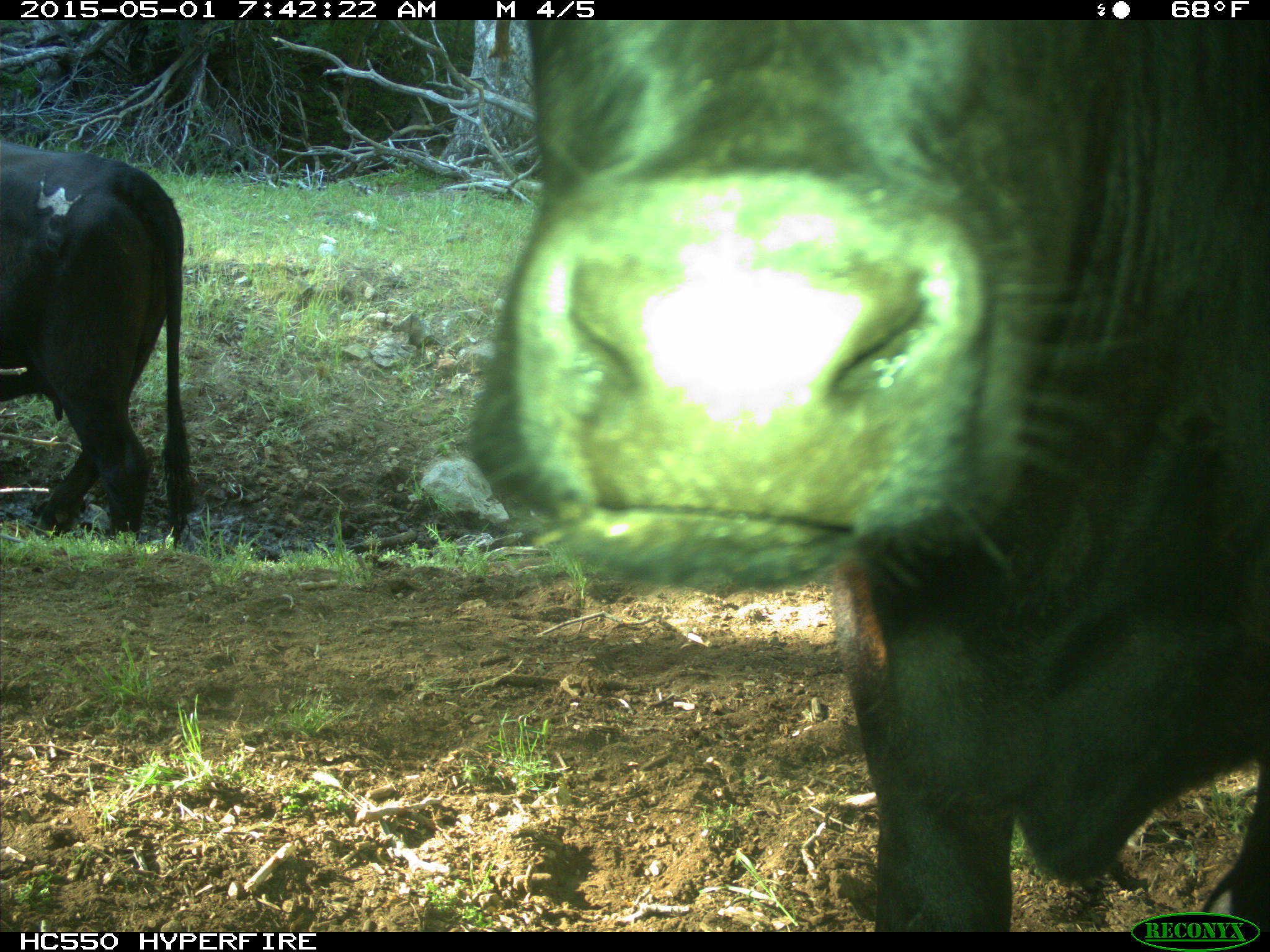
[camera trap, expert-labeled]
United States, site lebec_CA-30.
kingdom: Animalia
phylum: Chordata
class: Mammalia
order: Artiodactyla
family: Bovidae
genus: Bos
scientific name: Bos taurus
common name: domestic cow